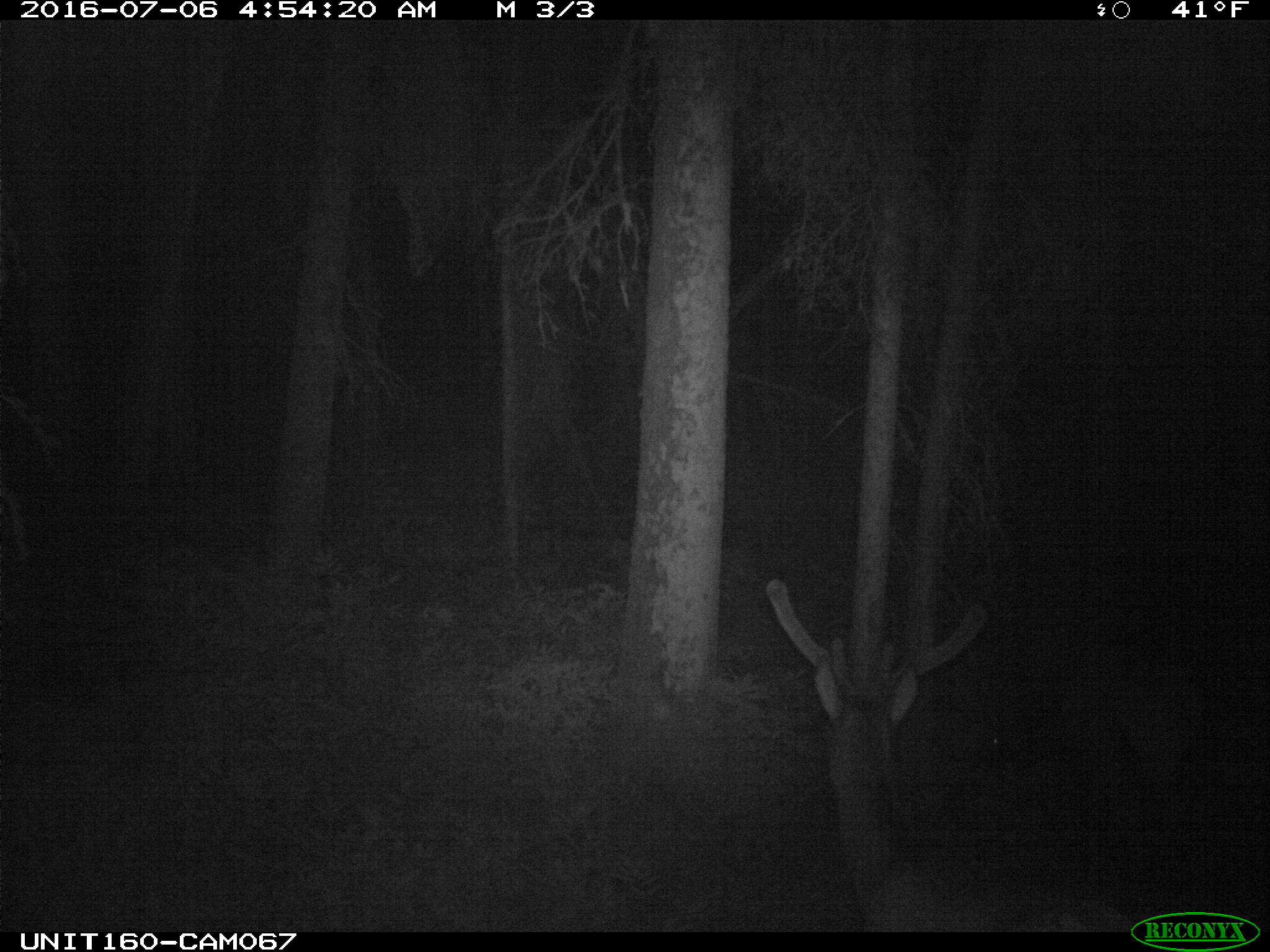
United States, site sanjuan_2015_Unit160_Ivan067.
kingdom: Animalia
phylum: Chordata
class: Mammalia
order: Artiodactyla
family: Cervidae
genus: Cervus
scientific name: Cervus elaphus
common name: red deer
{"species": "Cervus elaphus (red deer)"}